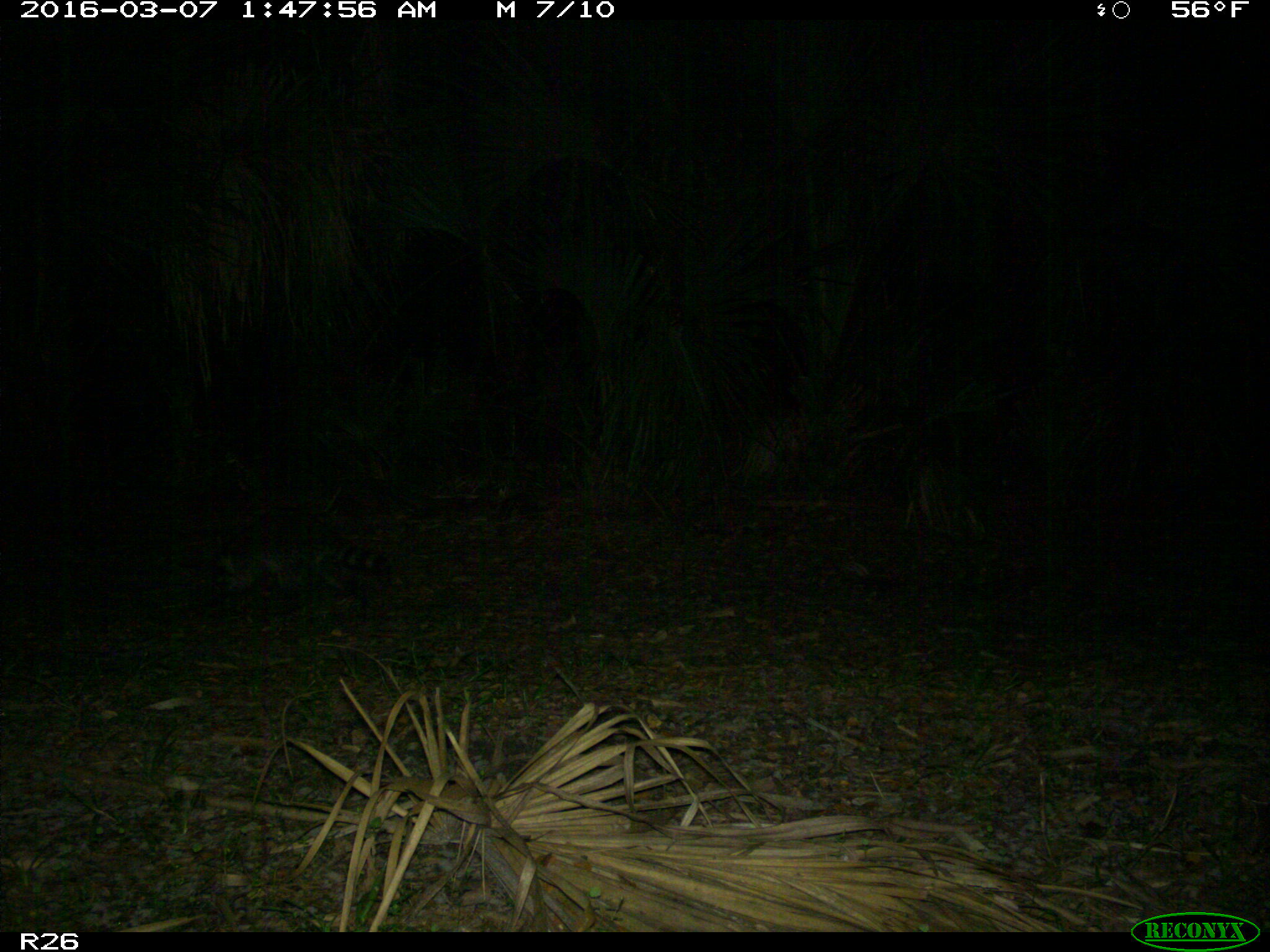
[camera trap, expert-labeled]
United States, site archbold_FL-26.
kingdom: Animalia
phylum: Chordata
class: Mammalia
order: Carnivora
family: Procyonidae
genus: Procyon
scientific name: Procyon lotor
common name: common raccoon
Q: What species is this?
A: Procyon lotor (common raccoon).